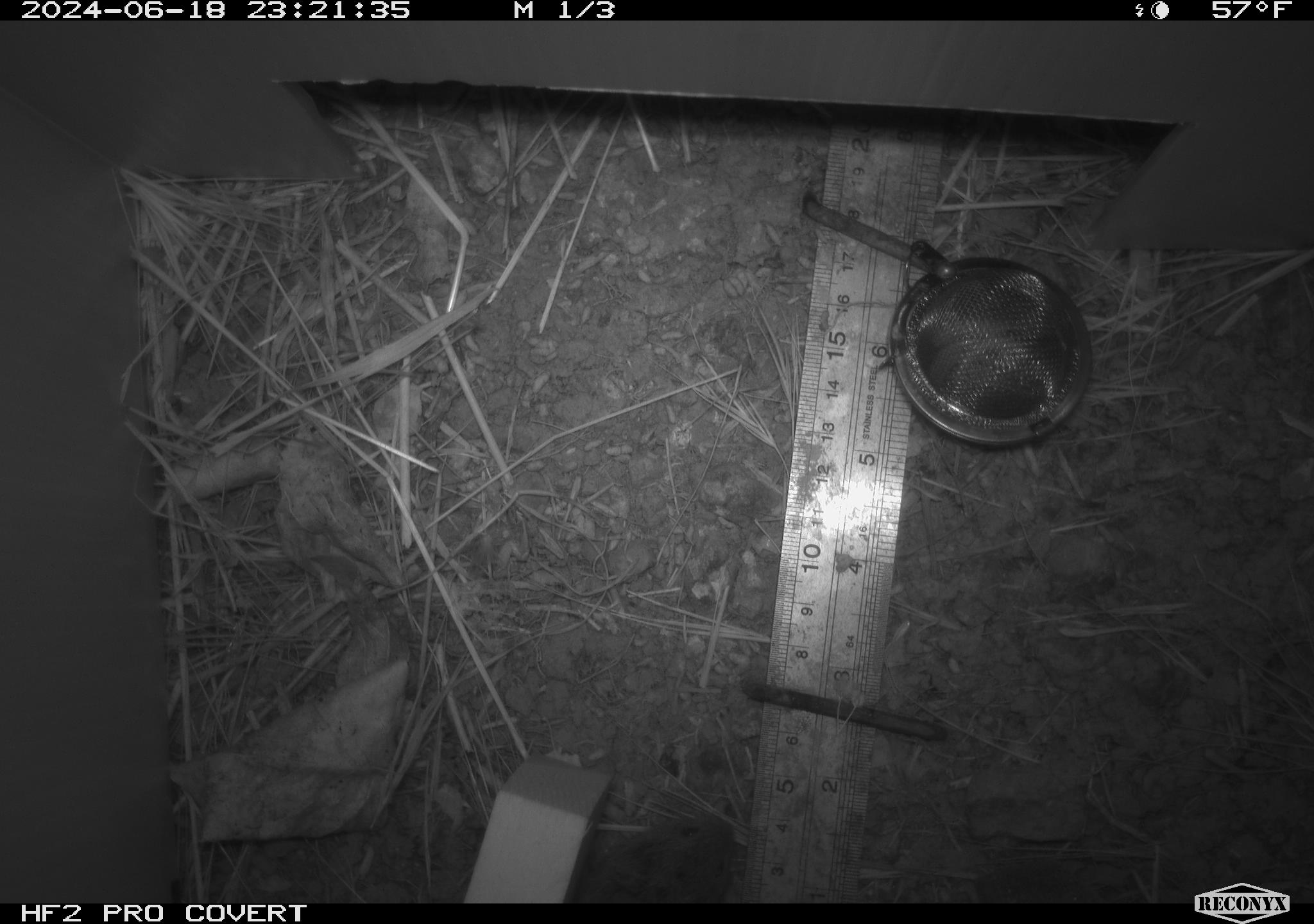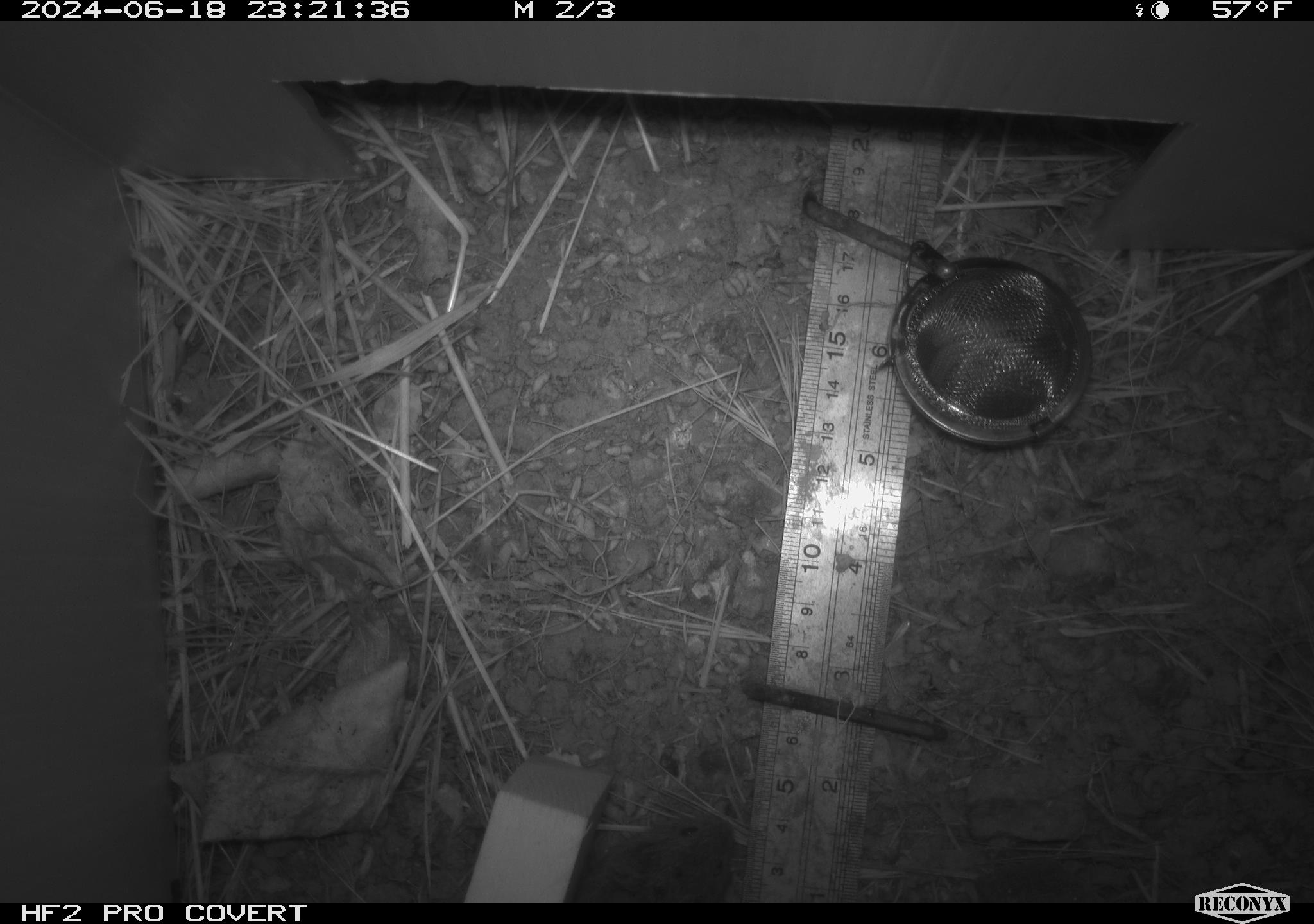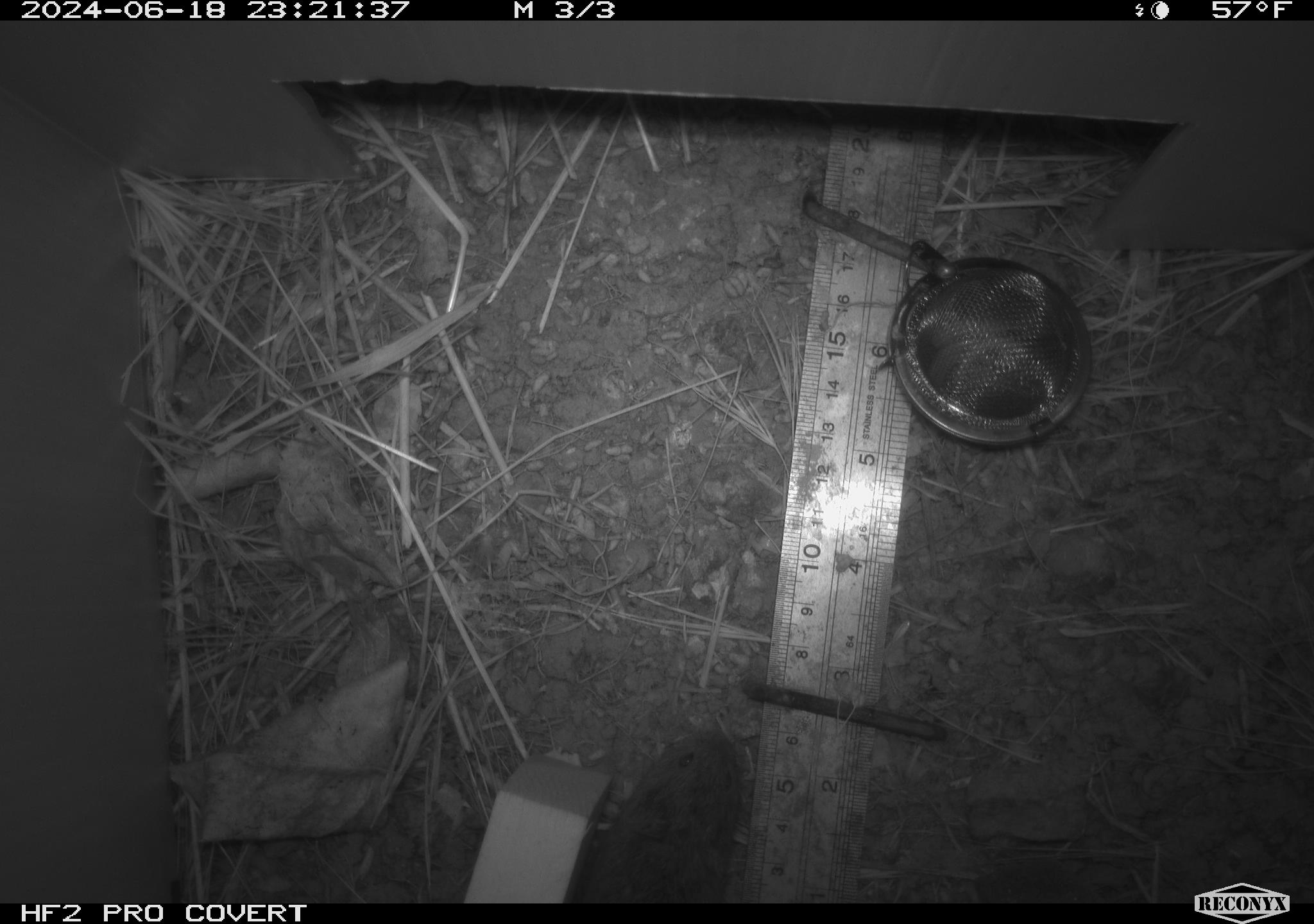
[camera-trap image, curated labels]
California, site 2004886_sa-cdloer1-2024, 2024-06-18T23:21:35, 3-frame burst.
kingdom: Animalia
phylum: Chordata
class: Mammalia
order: Rodentia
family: Cricetidae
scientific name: Arvicolinae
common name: voles, lemmings, and muskrats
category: arvicolinae subfamily